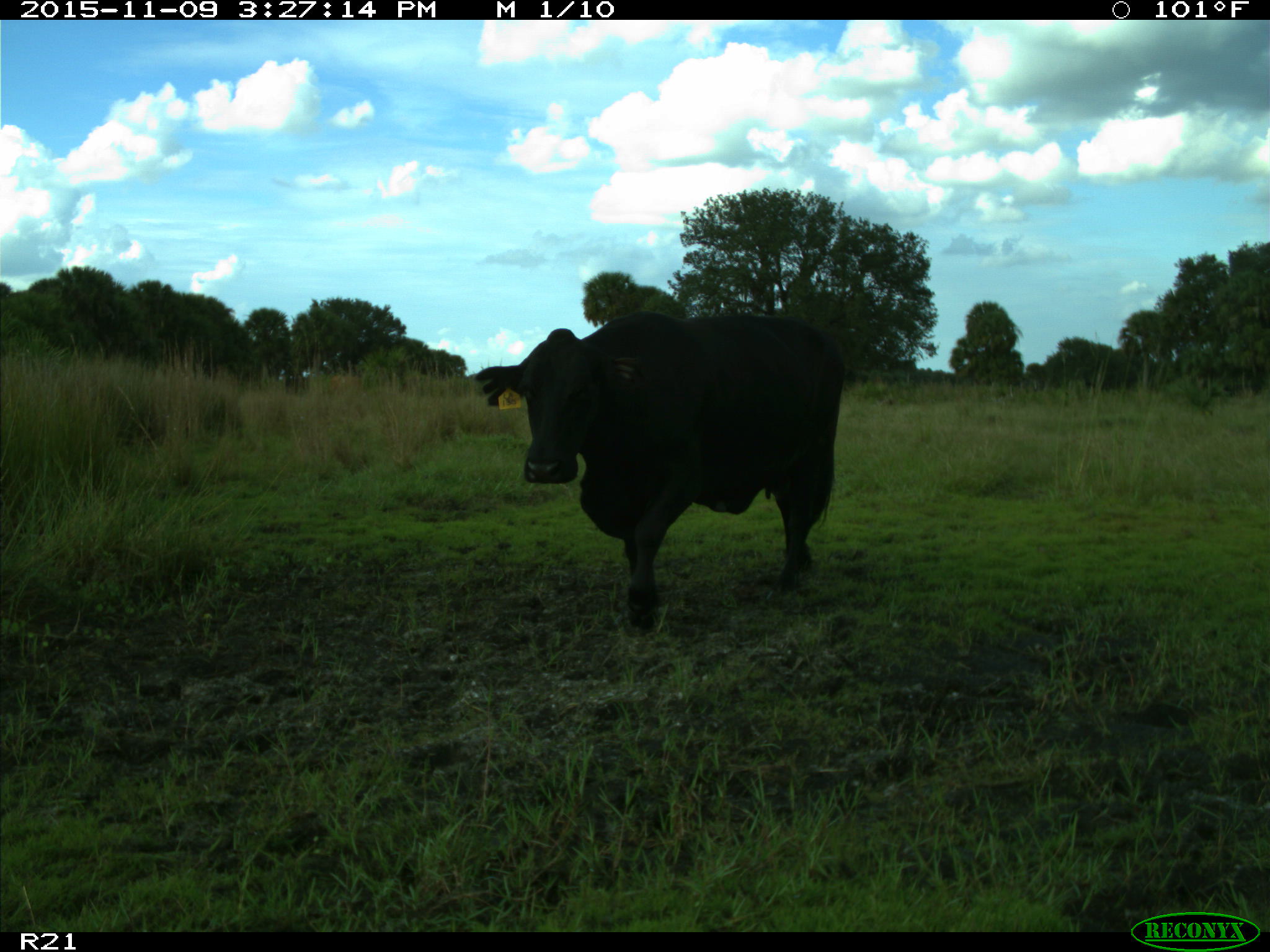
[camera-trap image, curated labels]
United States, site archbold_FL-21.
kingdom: Animalia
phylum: Chordata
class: Mammalia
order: Artiodactyla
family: Bovidae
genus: Bos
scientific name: Bos taurus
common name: domestic cow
Bos taurus (domestic cow).